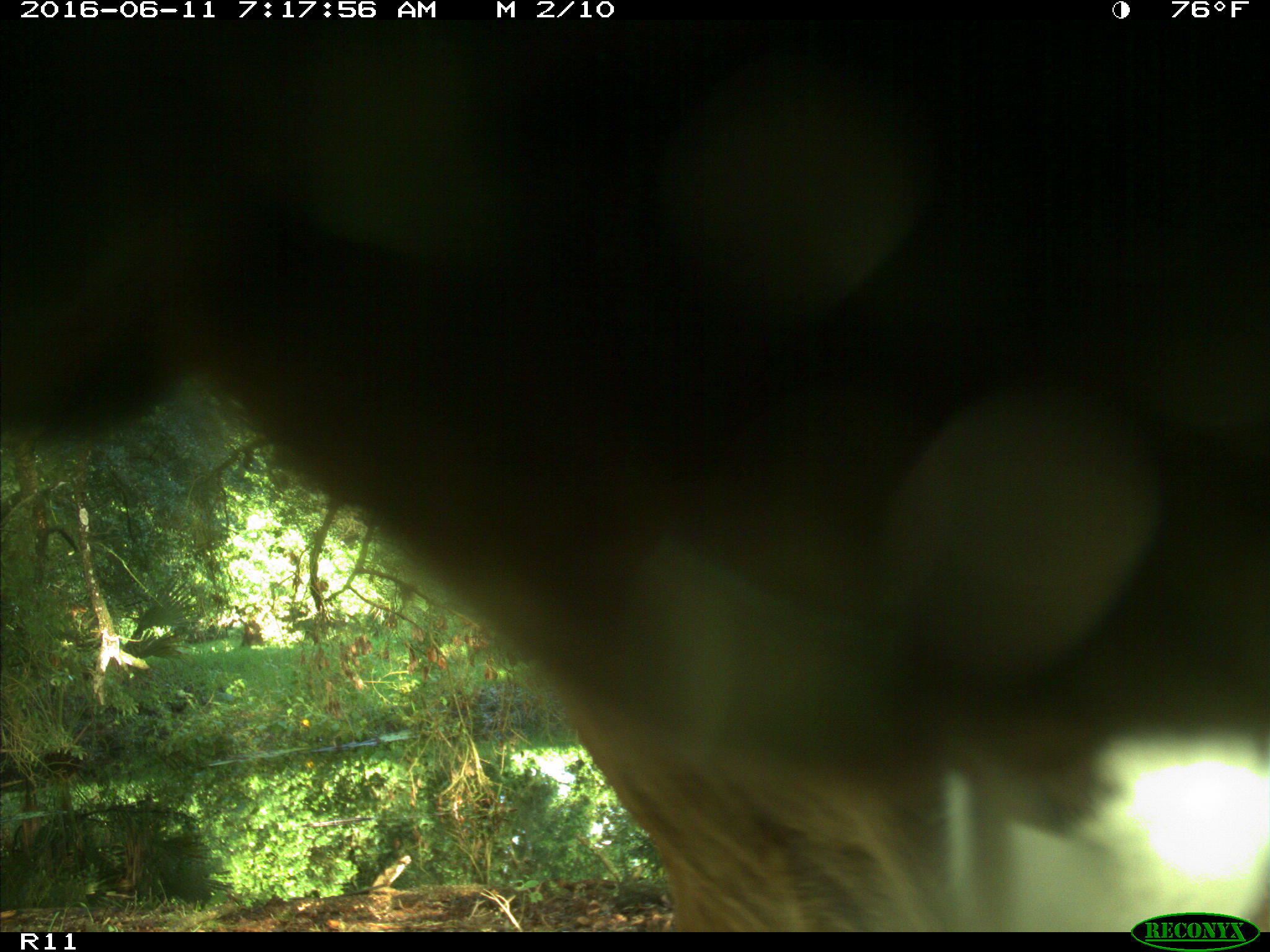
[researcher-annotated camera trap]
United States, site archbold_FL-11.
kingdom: Animalia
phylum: Chordata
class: Mammalia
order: Artiodactyla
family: Bovidae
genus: Bos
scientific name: Bos taurus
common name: domestic cow